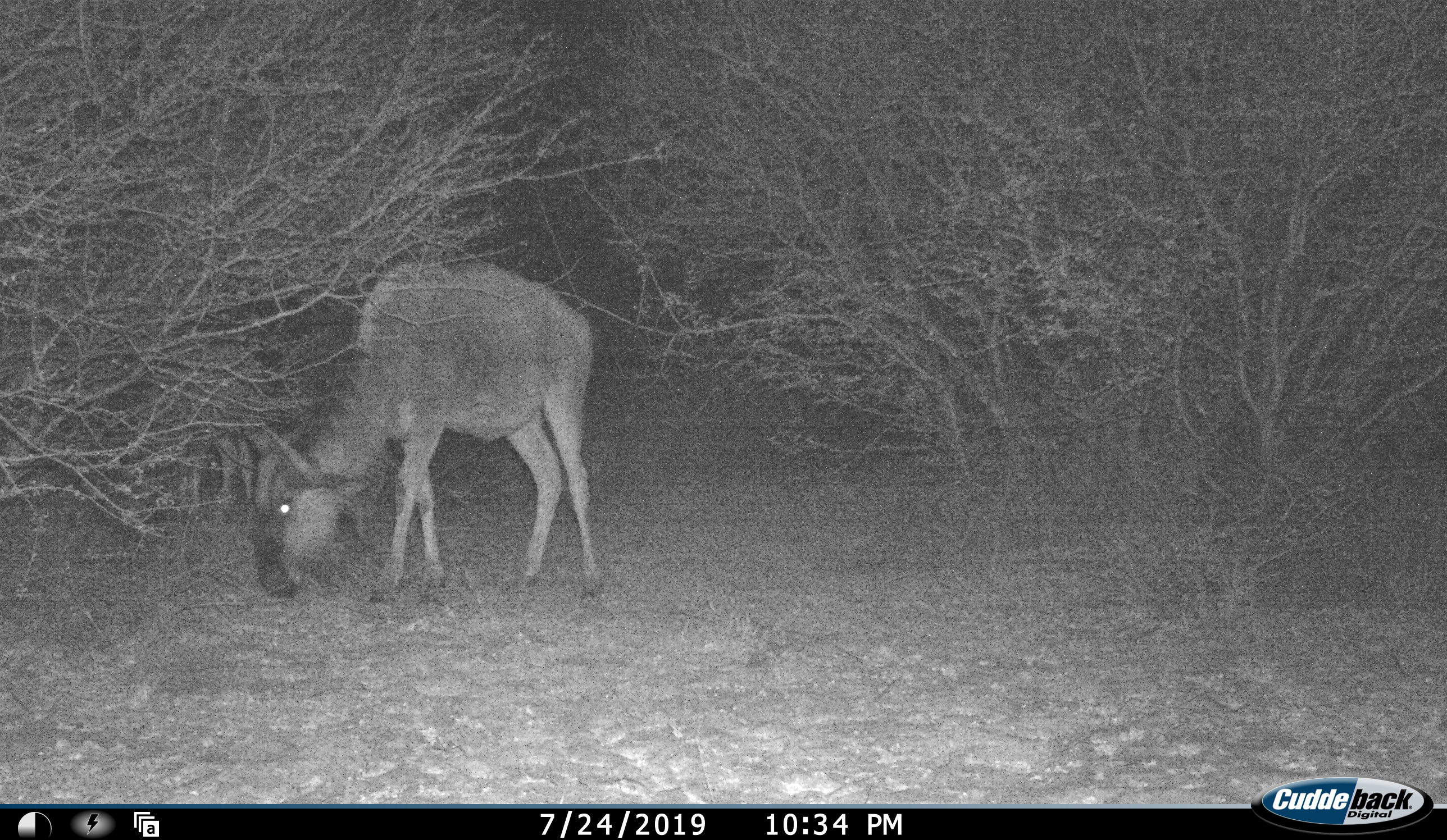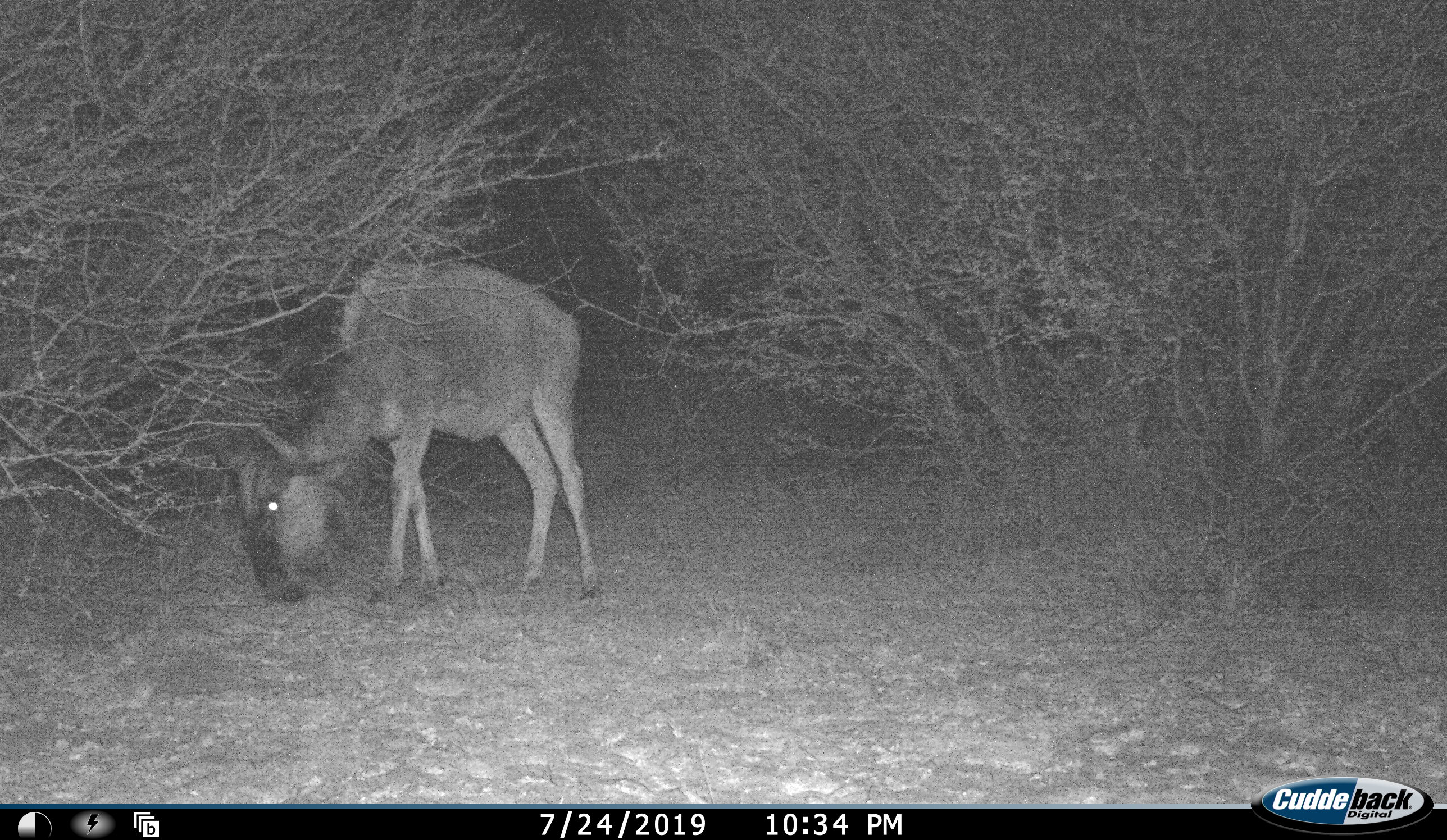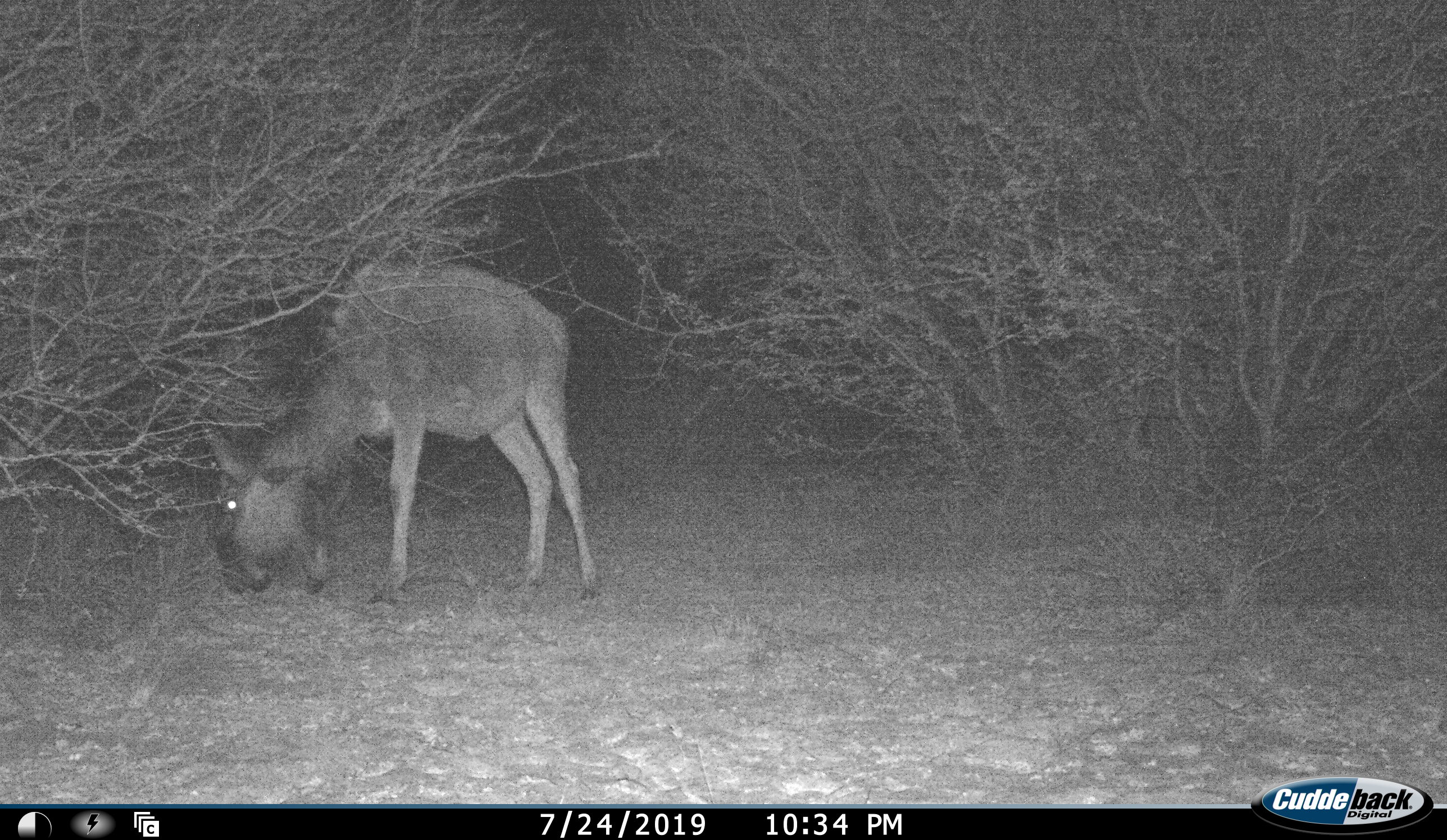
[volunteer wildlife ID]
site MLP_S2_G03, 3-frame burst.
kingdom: Animalia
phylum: Chordata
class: Mammalia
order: Artiodactyla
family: Bovidae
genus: Connochaetes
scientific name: Connochaetes taurinus taurinus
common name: blue wildebeest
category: wildebeestblue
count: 2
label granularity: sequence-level